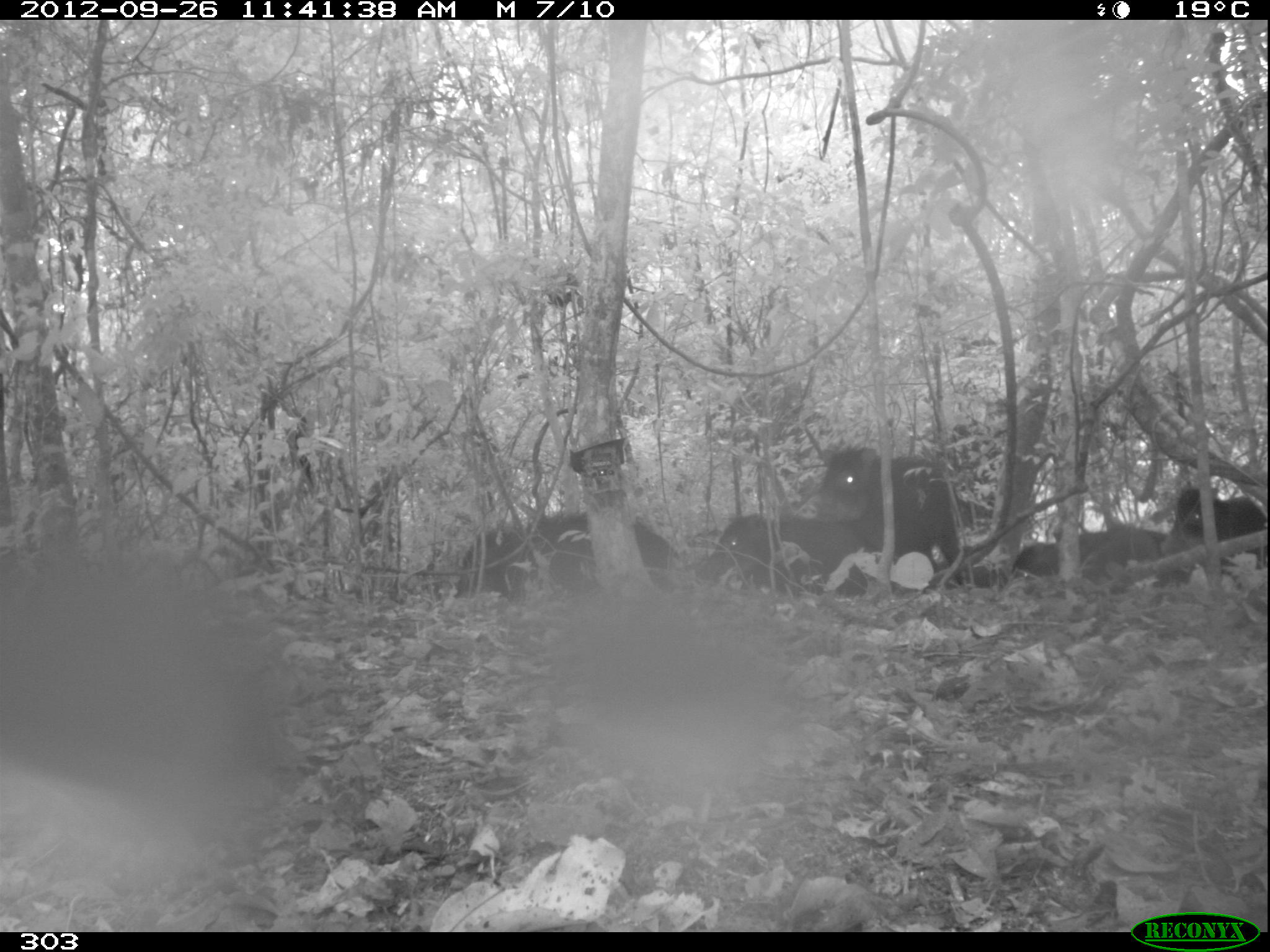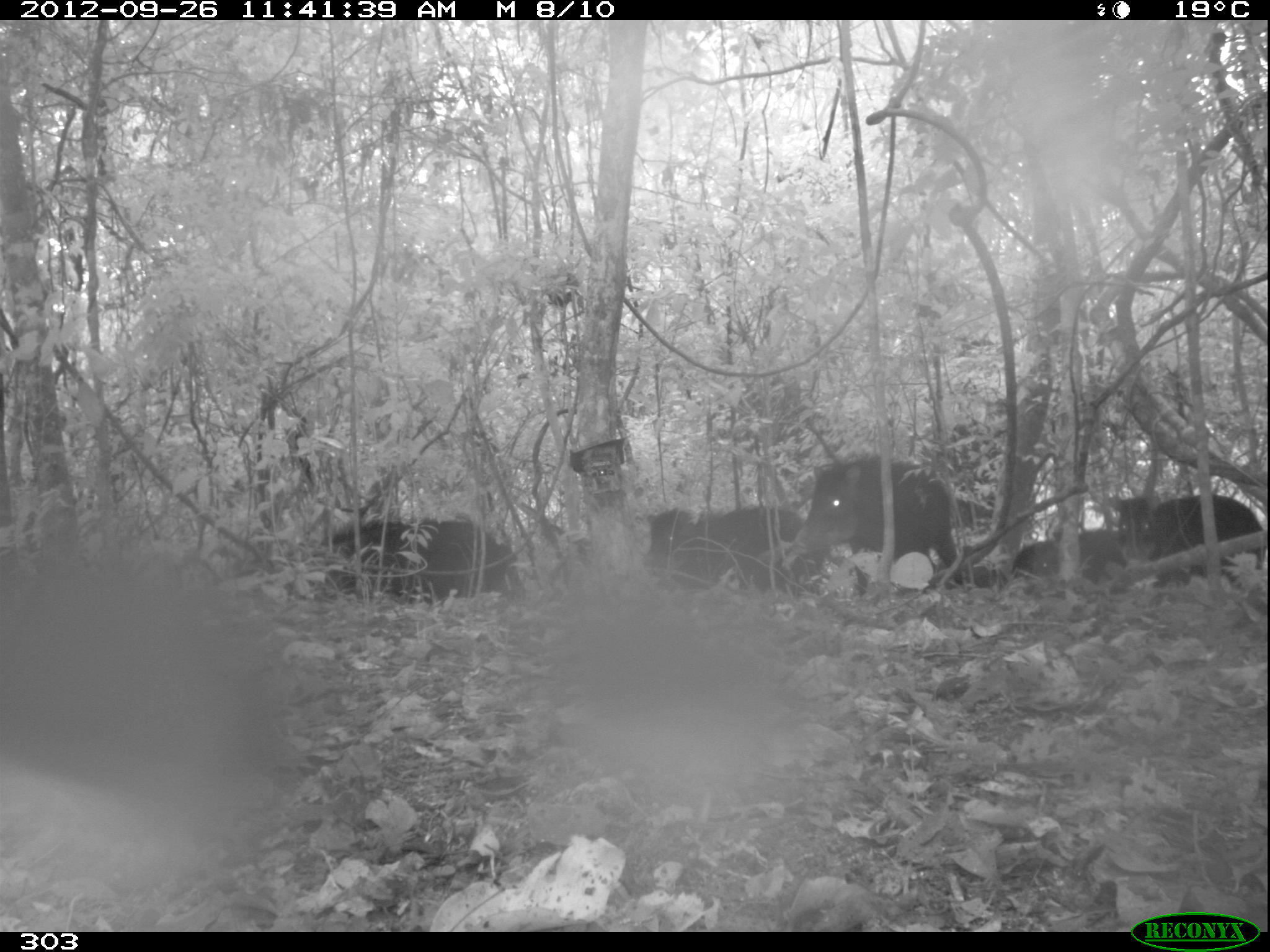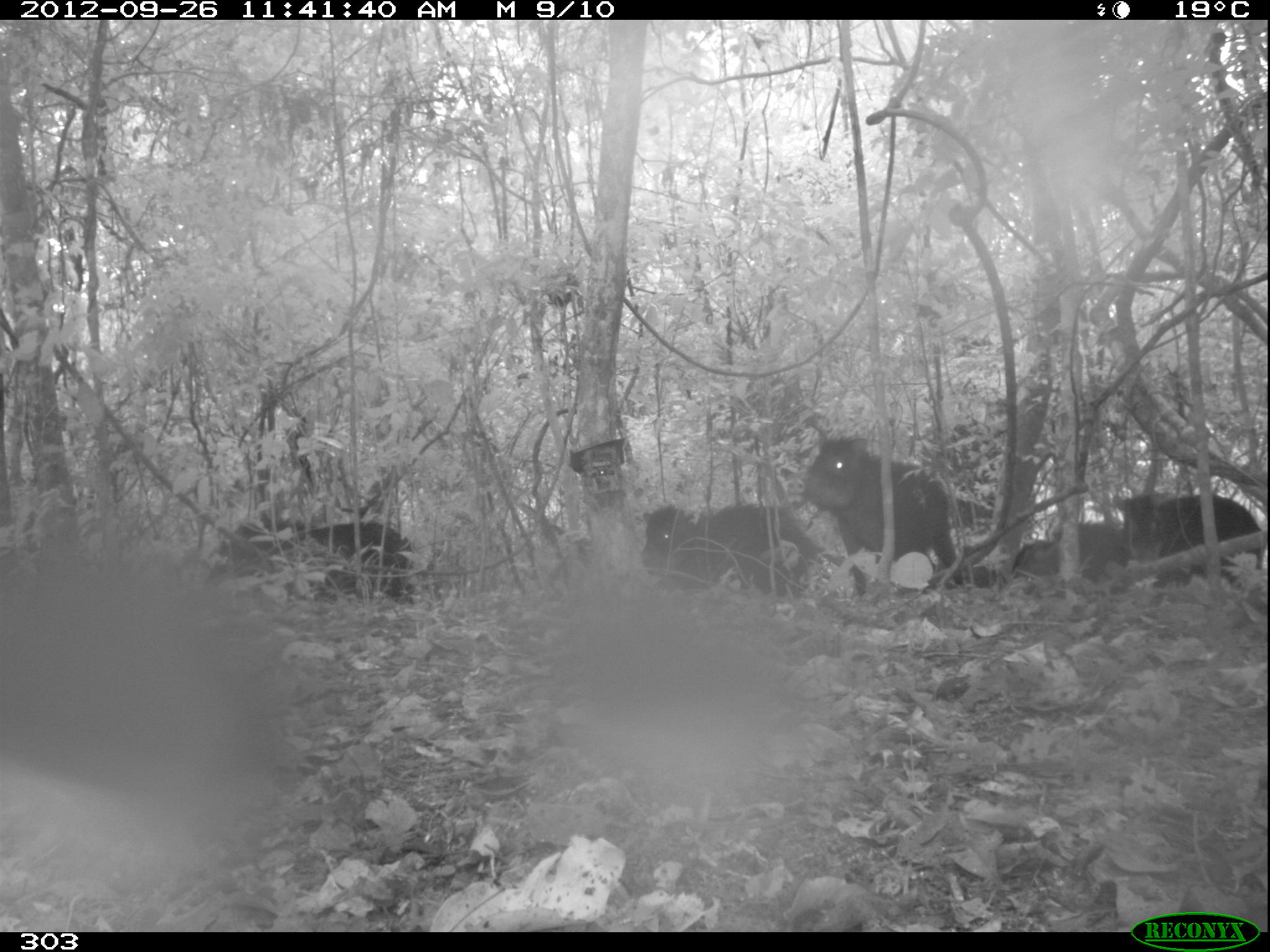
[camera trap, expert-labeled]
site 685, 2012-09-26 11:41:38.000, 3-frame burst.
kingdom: Animalia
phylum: Chordata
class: Mammalia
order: Artiodactyla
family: Tayassuidae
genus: Tayassu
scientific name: Tayassu pecari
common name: white-lipped peccary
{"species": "Tayassu pecari (white-lipped peccary)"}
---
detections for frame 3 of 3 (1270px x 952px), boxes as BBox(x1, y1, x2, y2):
tayassu pecari: BBox(800, 427, 965, 593); BBox(638, 500, 813, 607); BBox(212, 522, 398, 610); BBox(1112, 489, 1263, 595); BBox(1052, 521, 1130, 579); BBox(806, 550, 867, 599); BBox(1011, 538, 1060, 579)